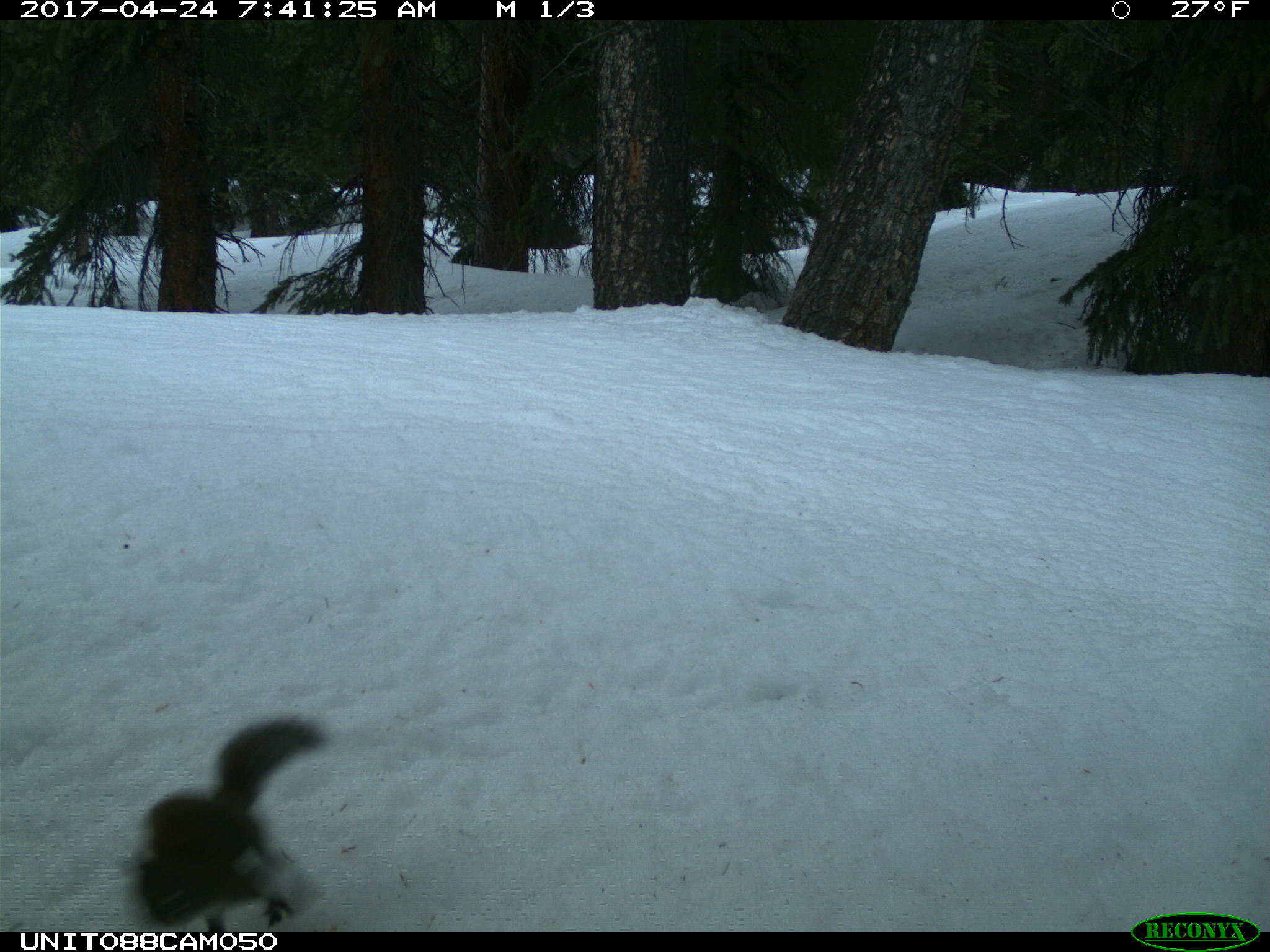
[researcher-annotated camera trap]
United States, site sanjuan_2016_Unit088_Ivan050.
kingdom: Animalia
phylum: Chordata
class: Mammalia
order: Rodentia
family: Sciuridae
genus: Tamiasciurus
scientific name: Tamiasciurus hudsonicus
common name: american red squirrel